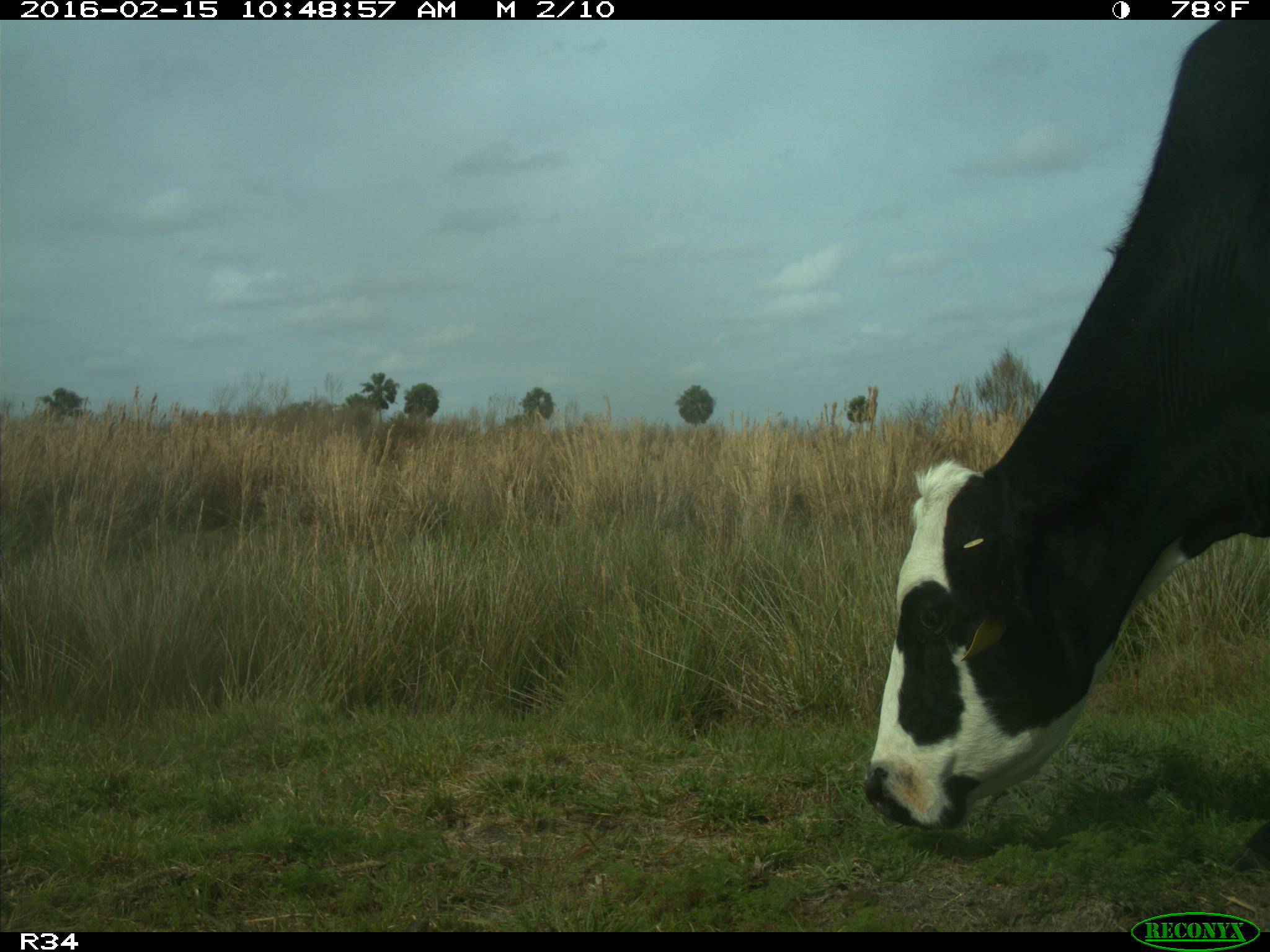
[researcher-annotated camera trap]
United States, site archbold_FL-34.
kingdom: Animalia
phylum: Chordata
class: Mammalia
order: Artiodactyla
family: Bovidae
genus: Bos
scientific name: Bos taurus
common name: domestic cow